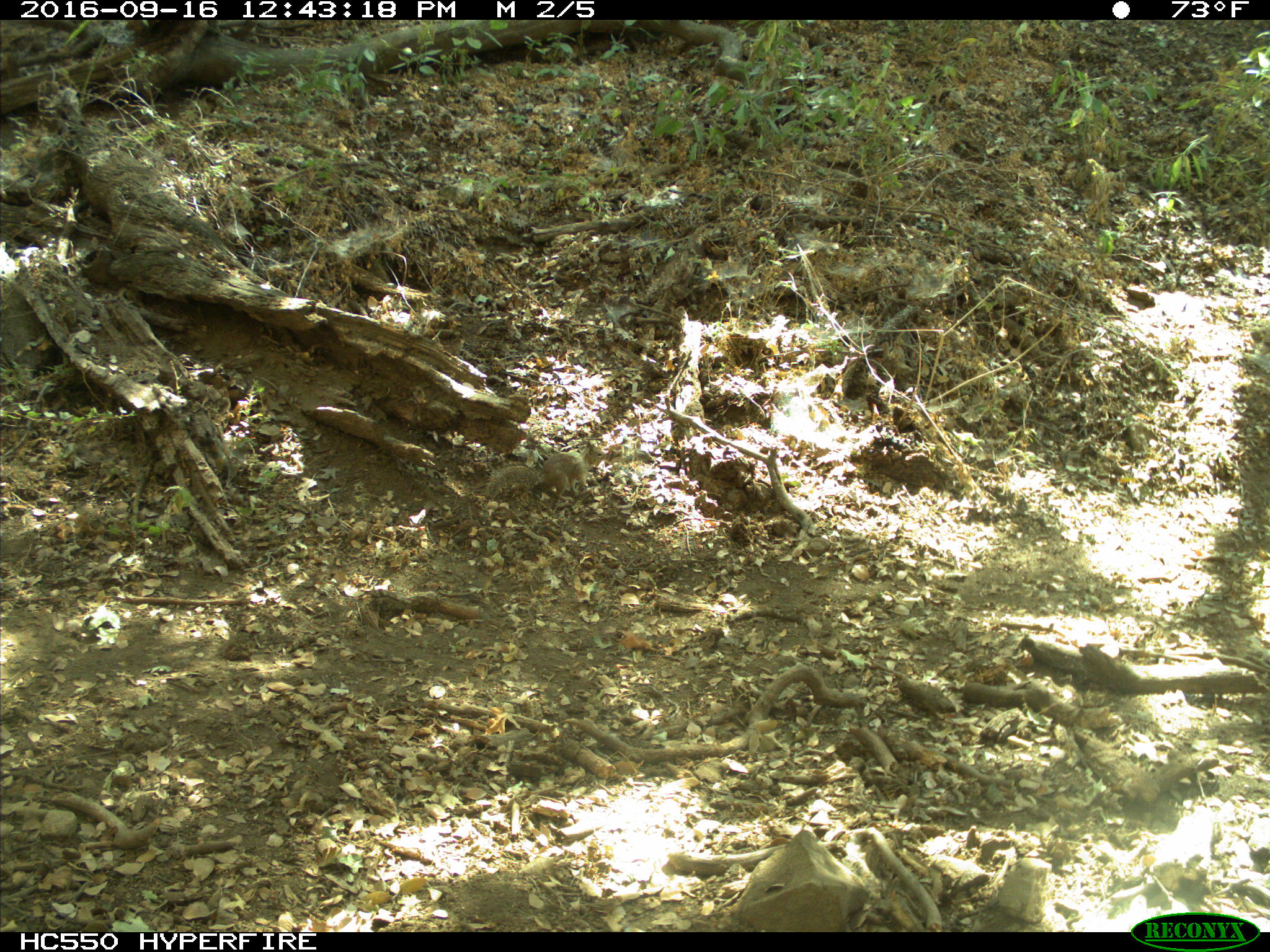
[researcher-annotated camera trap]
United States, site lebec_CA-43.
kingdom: Animalia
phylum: Chordata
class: Mammalia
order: Rodentia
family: Sciuridae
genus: Otospermophilus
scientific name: Otospermophilus beecheyi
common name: california ground squirrel